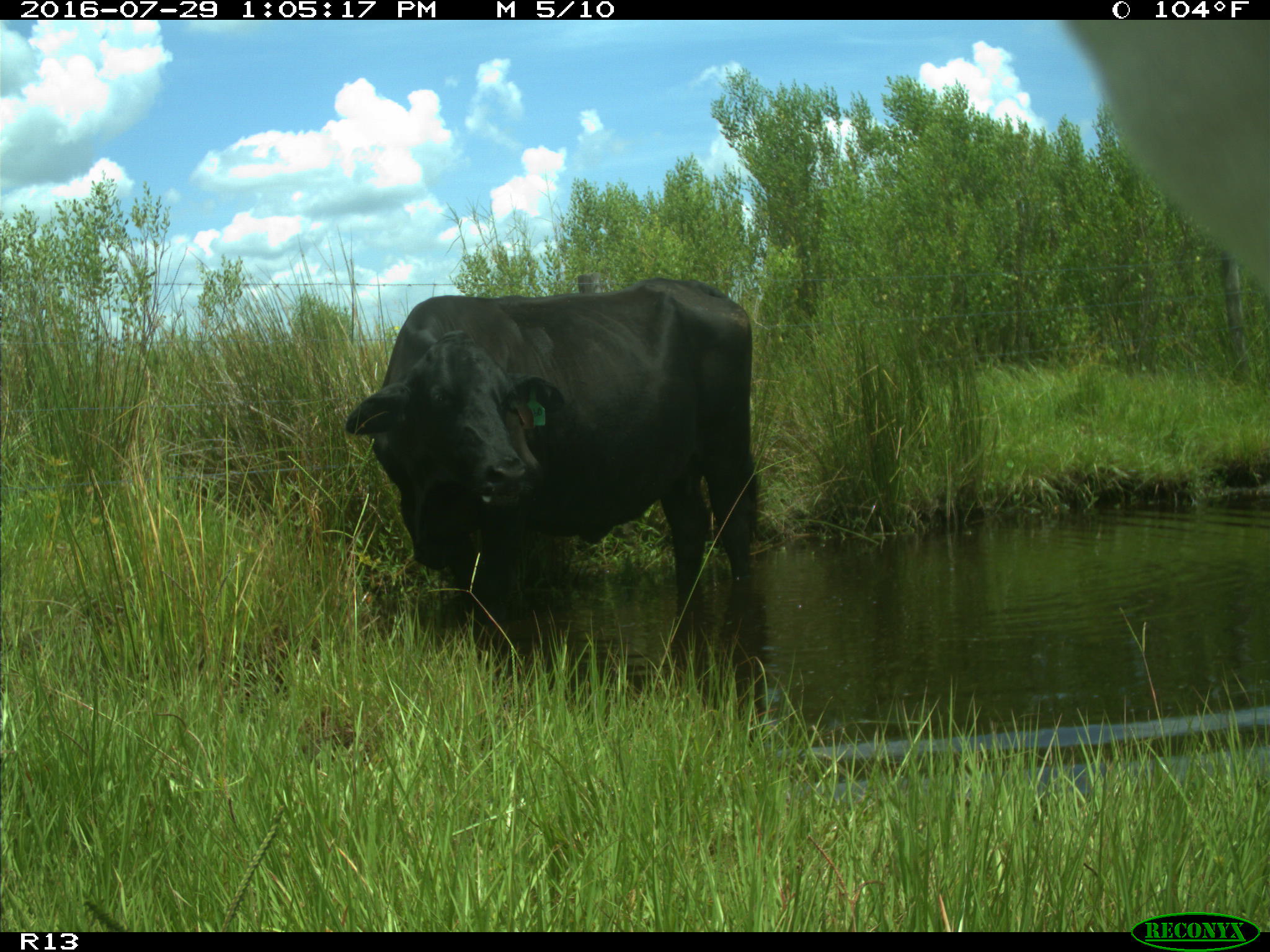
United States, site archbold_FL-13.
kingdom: Animalia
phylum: Chordata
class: Mammalia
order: Artiodactyla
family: Bovidae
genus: Bos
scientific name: Bos taurus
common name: domestic cow